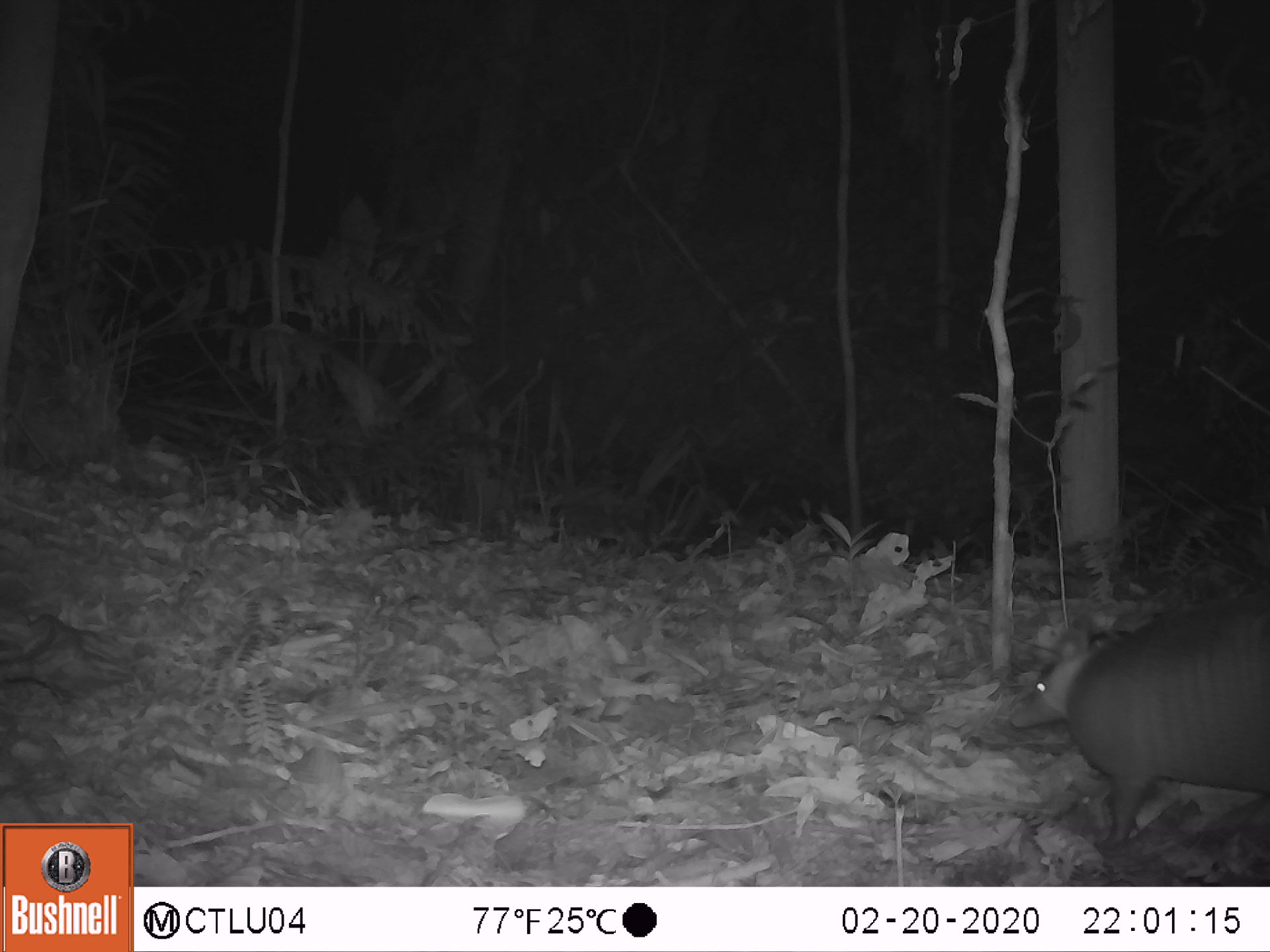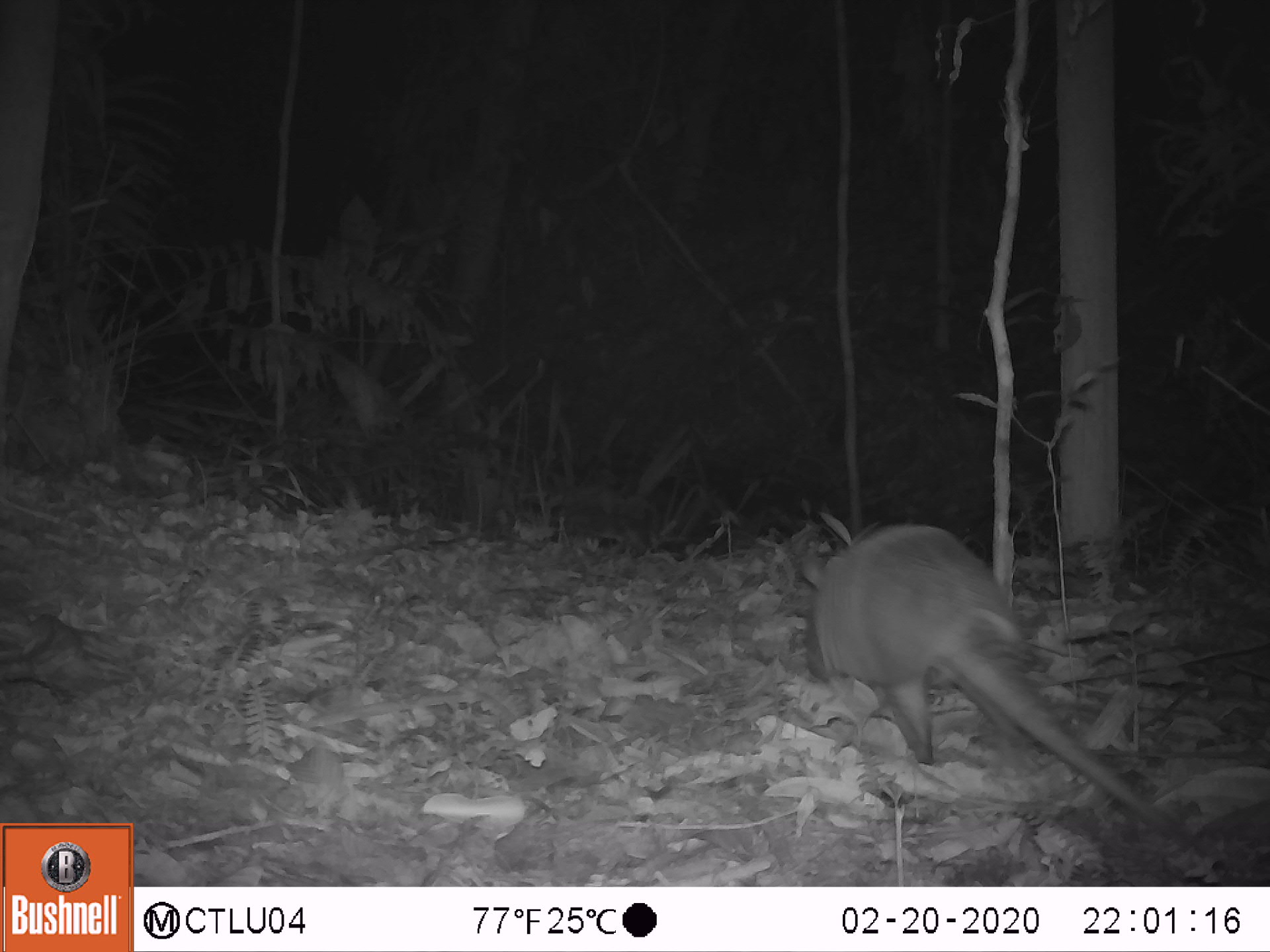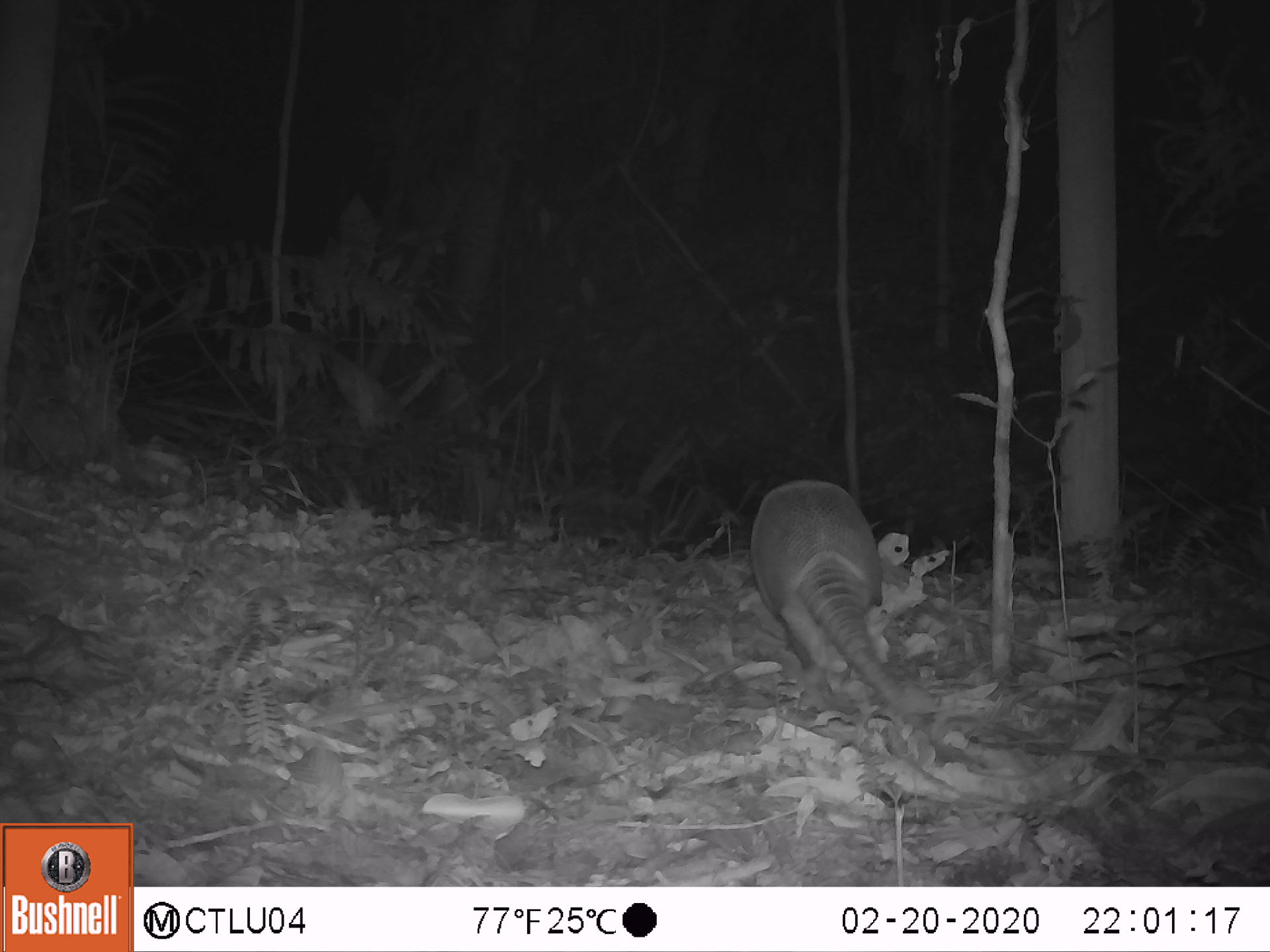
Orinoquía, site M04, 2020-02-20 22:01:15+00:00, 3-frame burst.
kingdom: Animalia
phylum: Chordata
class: Mammalia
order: Cingulata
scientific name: Cingulata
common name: armadillo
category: unknown armadillo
Unknown armadillo (armadillo) (Cingulata).